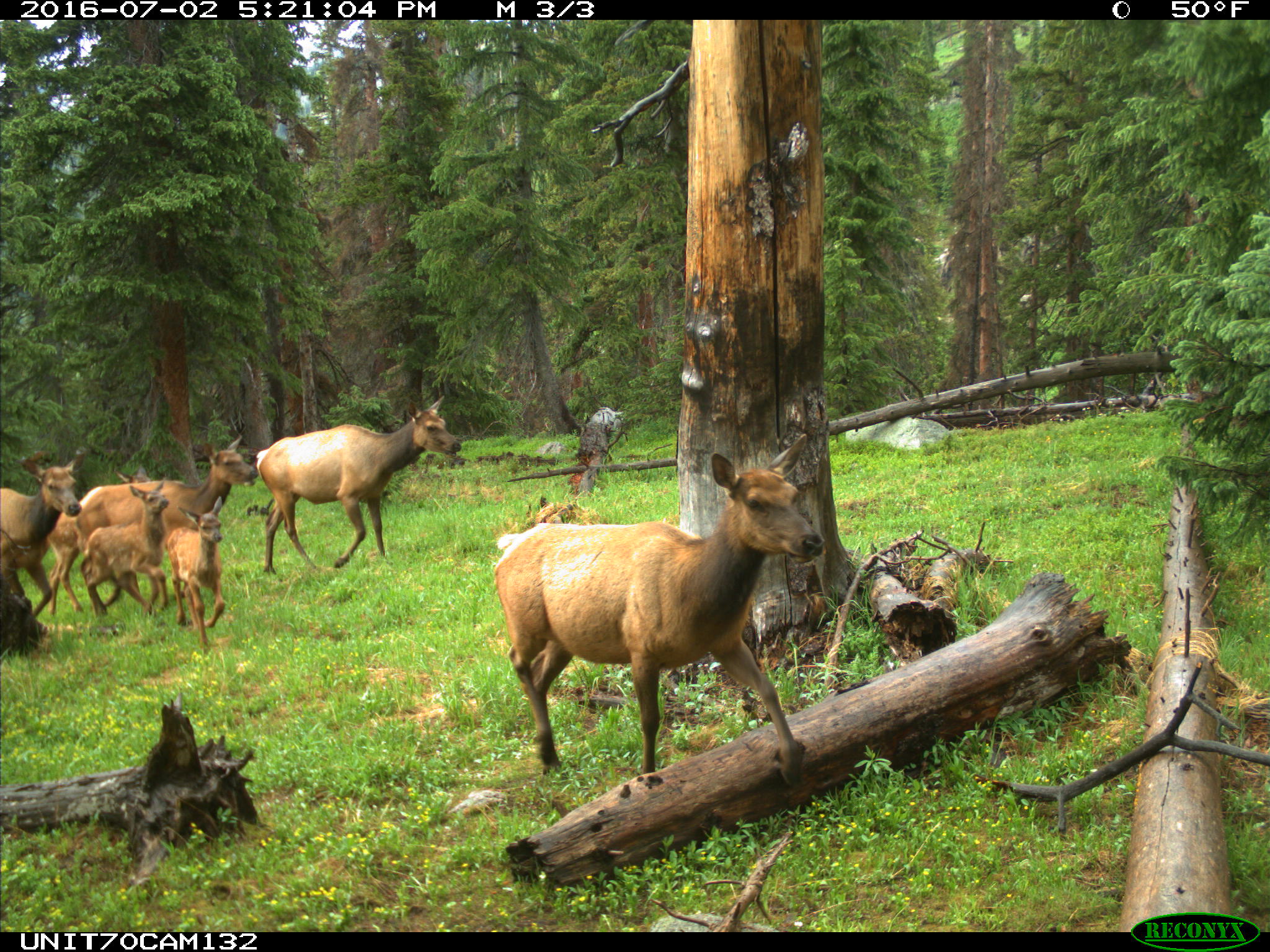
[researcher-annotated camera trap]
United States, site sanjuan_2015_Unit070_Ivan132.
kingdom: Animalia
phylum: Chordata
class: Mammalia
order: Artiodactyla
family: Cervidae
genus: Cervus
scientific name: Cervus elaphus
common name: red deer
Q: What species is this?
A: Cervus elaphus (red deer).